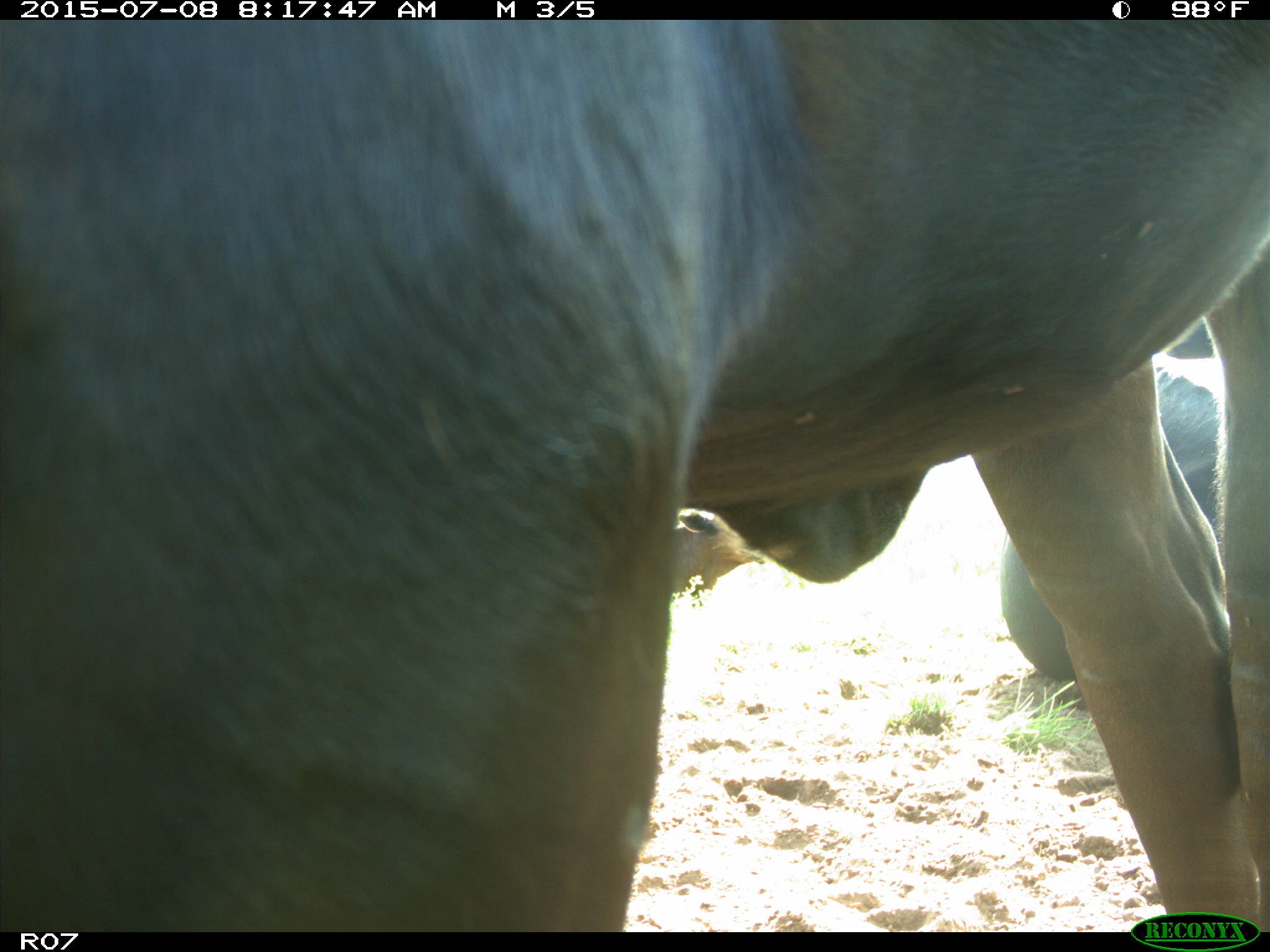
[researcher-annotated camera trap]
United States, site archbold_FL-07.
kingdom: Animalia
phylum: Chordata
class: Mammalia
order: Artiodactyla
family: Bovidae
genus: Bos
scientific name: Bos taurus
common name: domestic cow